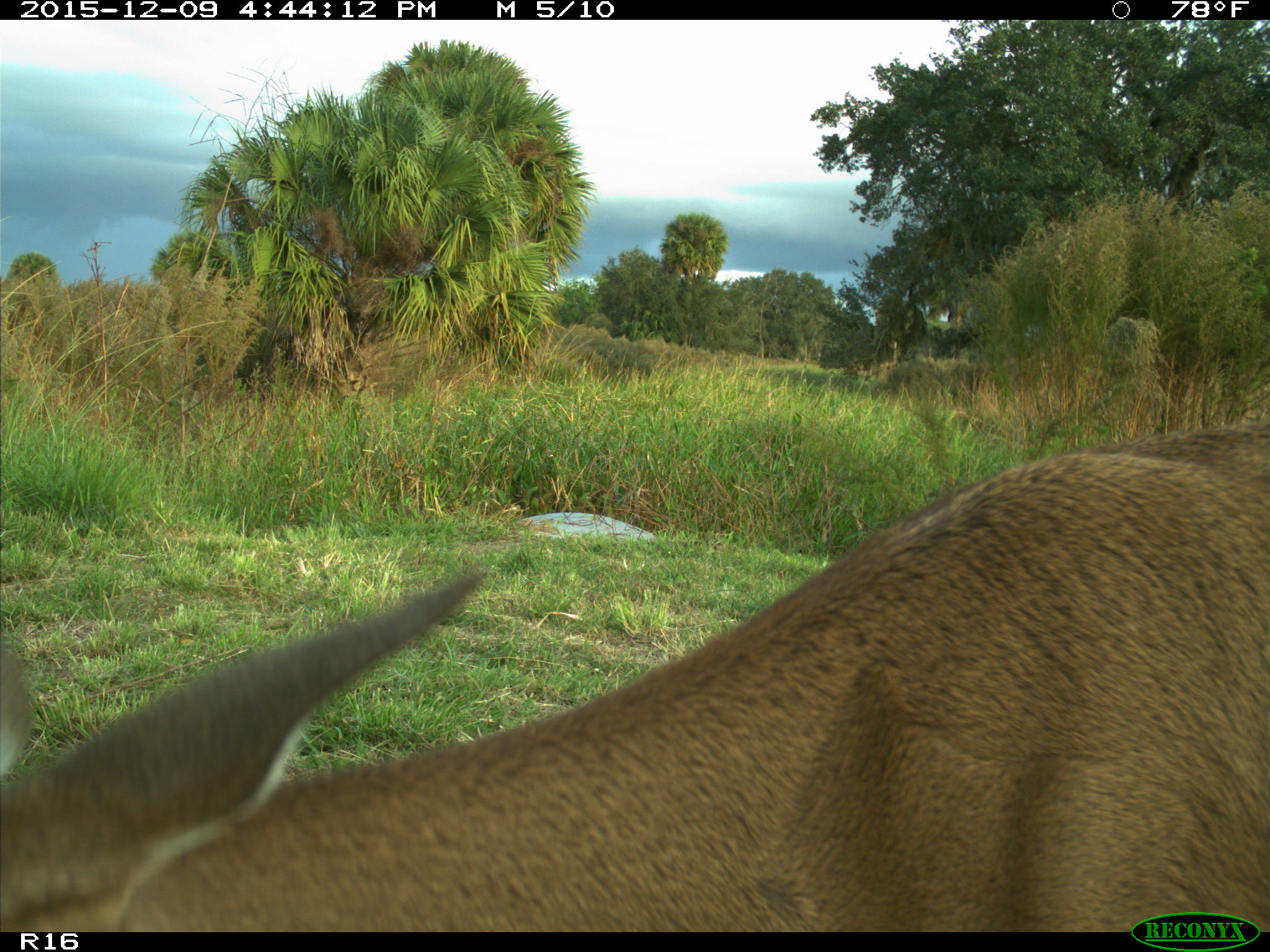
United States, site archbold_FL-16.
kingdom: Animalia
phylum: Chordata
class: Mammalia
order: Artiodactyla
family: Cervidae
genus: Odocoileus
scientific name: Odocoileus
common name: deer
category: unidentified deer